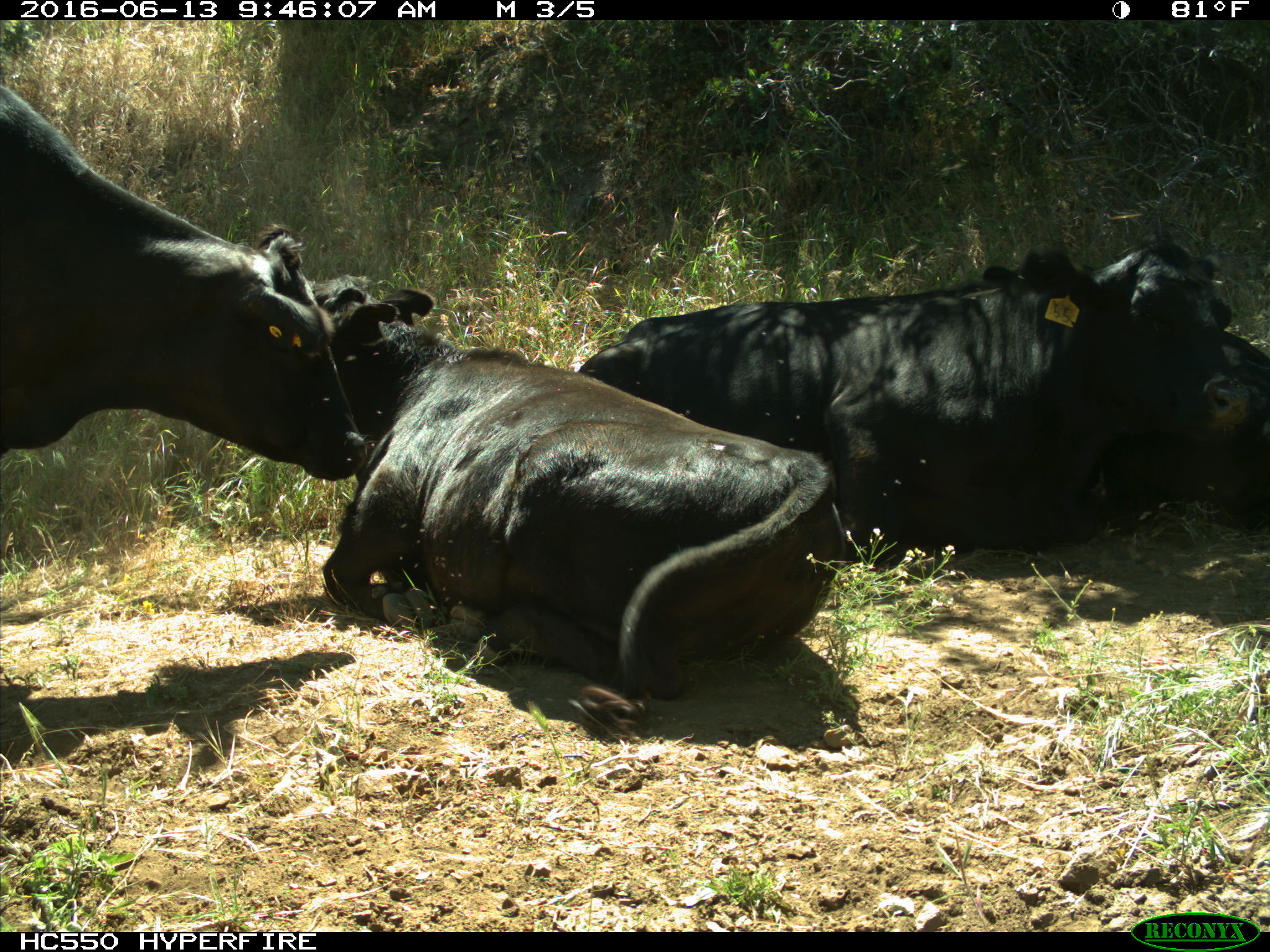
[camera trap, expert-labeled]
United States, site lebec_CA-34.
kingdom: Animalia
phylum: Chordata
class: Mammalia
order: Artiodactyla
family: Bovidae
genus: Bos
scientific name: Bos taurus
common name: domestic cow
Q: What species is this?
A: Bos taurus (domestic cow).